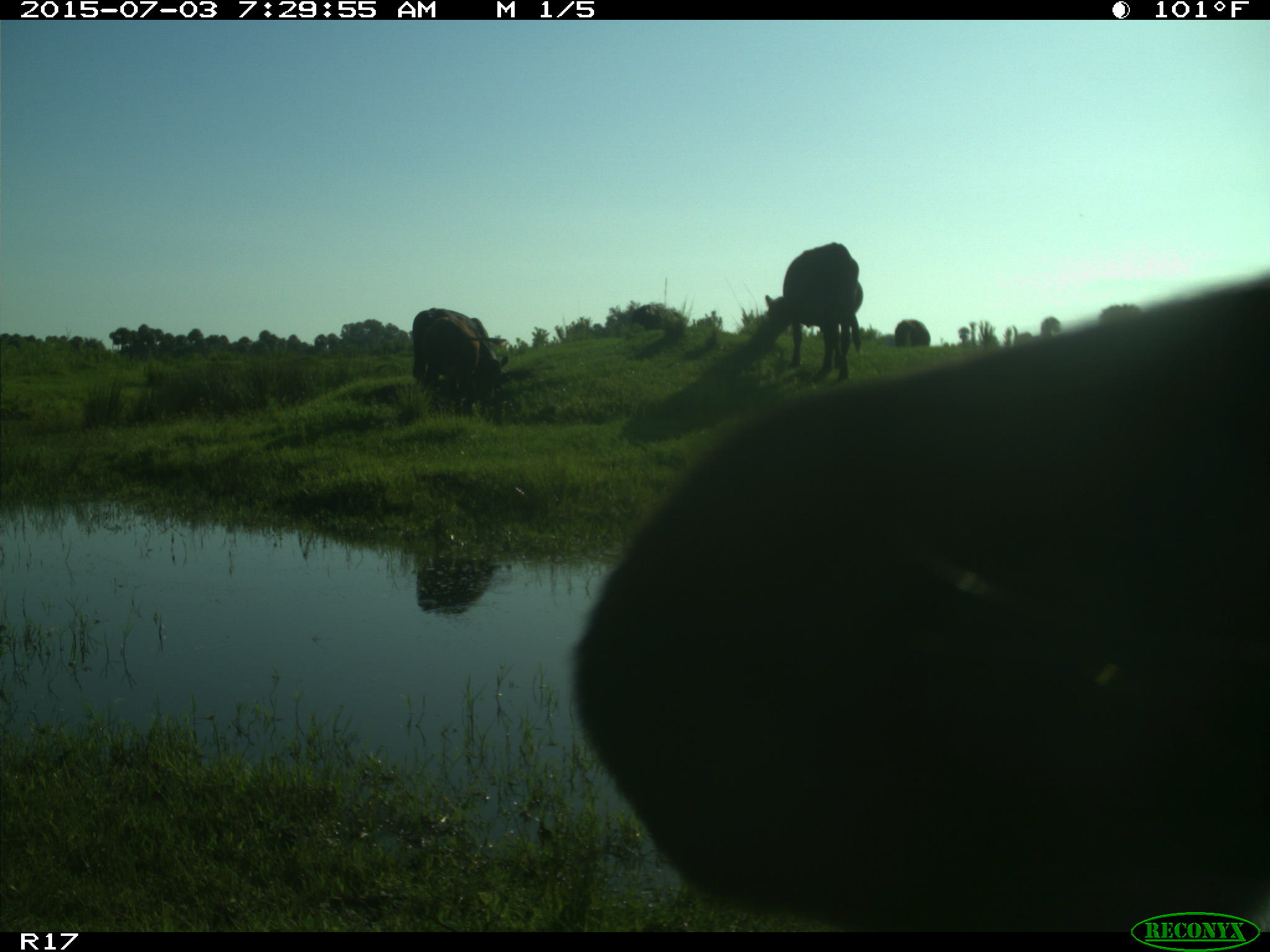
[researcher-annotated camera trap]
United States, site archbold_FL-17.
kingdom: Animalia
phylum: Chordata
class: Mammalia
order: Artiodactyla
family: Bovidae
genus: Bos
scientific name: Bos taurus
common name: domestic cow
Bos taurus (domestic cow).